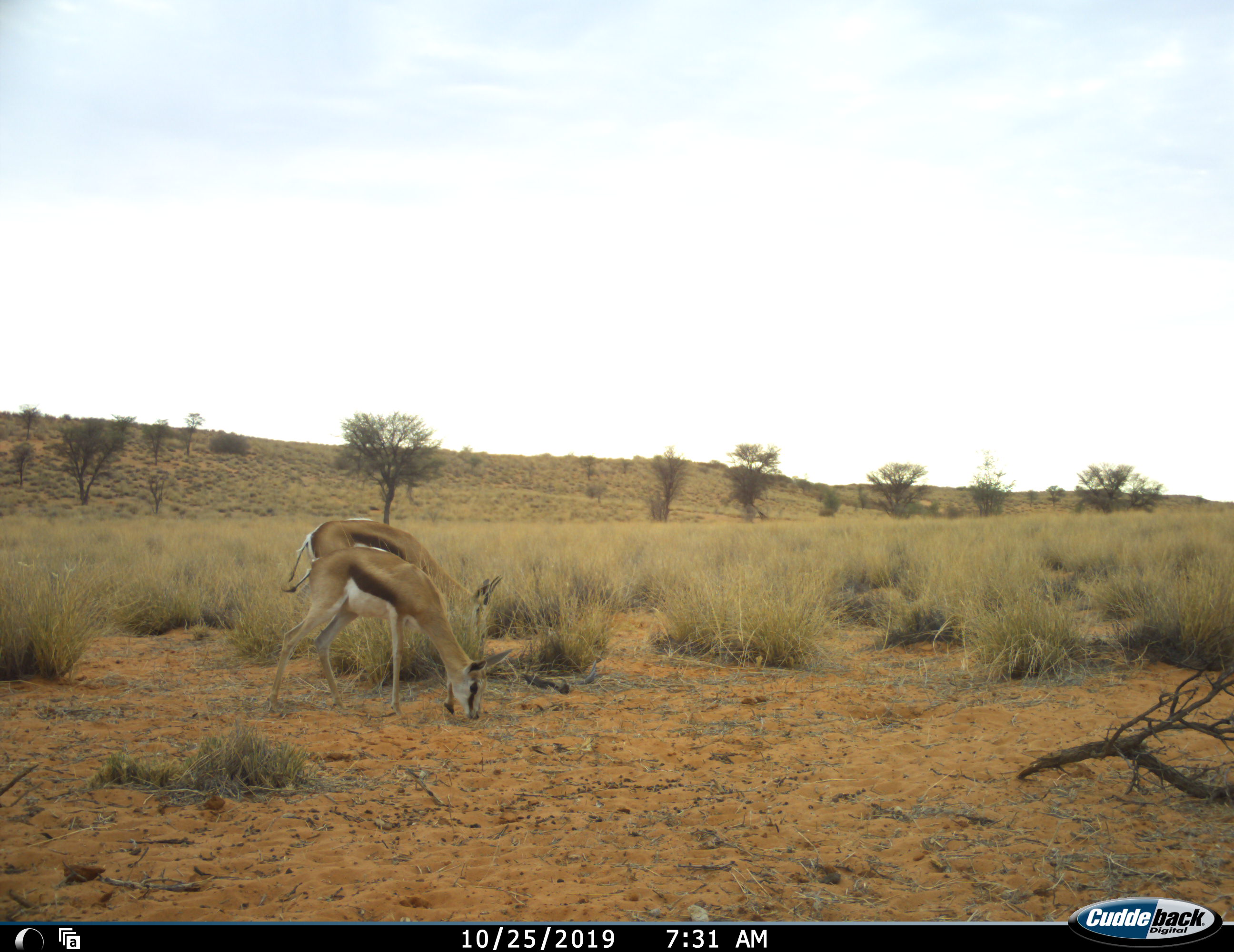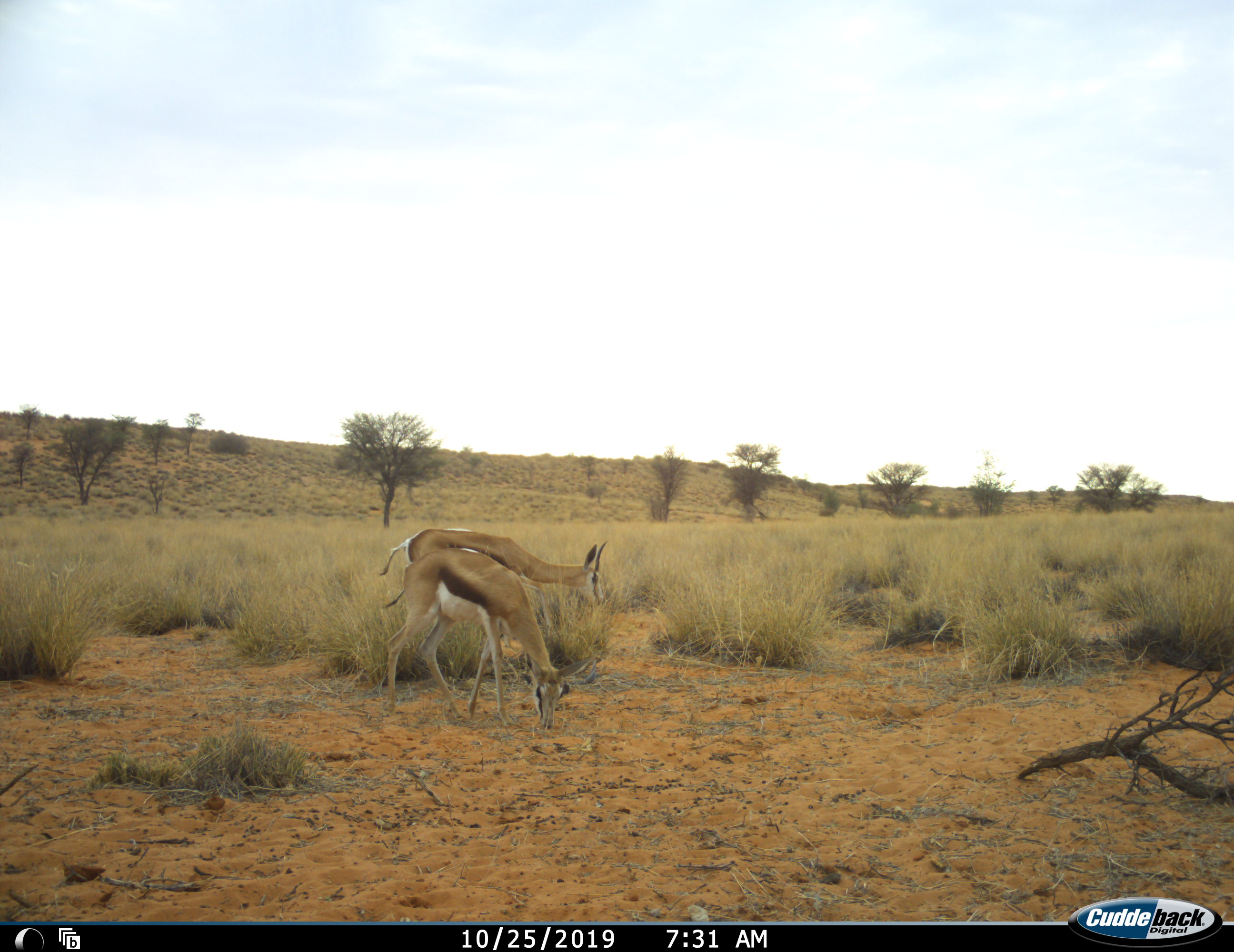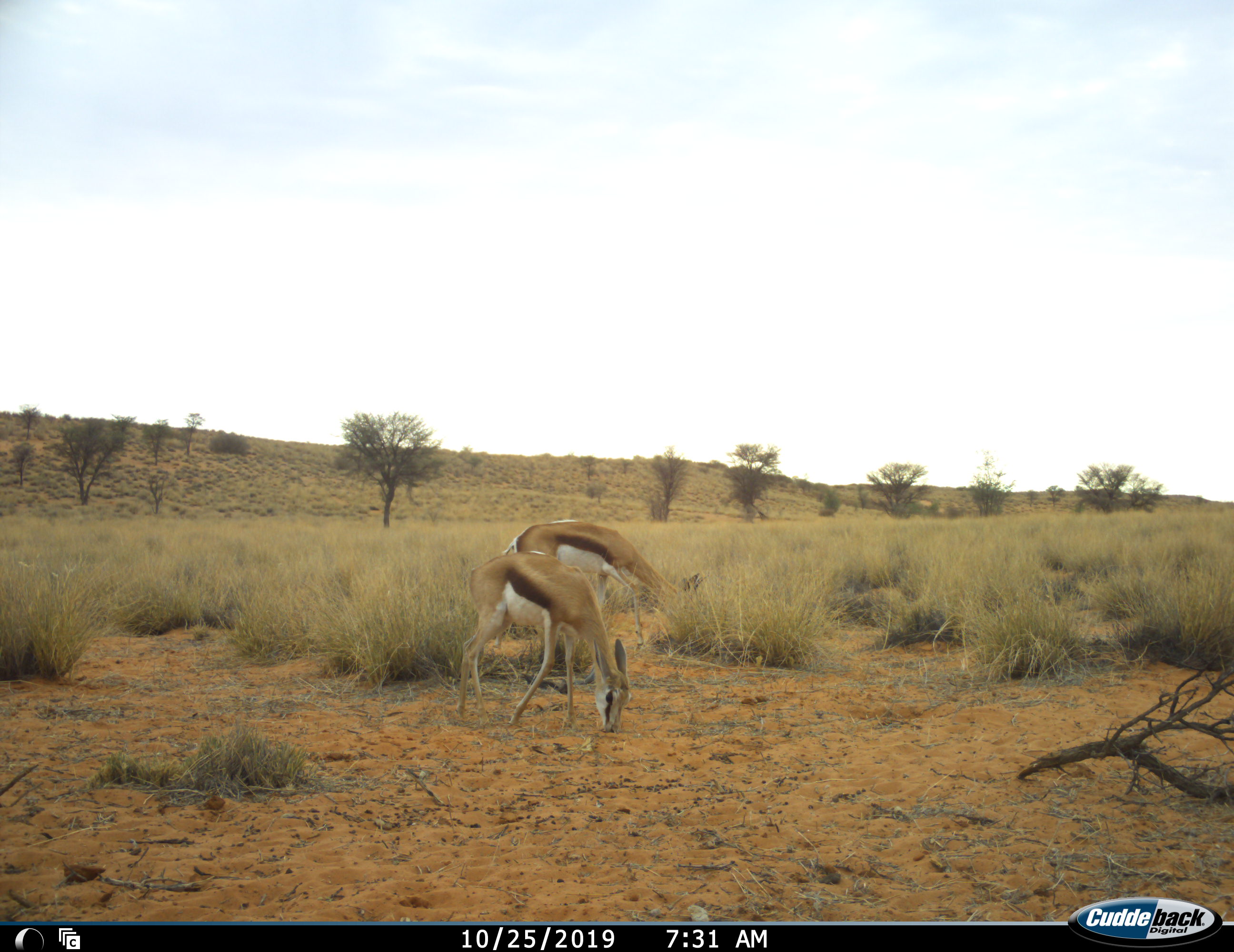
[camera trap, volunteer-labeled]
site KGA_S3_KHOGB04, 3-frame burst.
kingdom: Animalia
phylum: Chordata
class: Mammalia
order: Artiodactyla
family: Bovidae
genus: Antidorcas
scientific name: Antidorcas marsupialis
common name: springbok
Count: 2.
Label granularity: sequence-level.